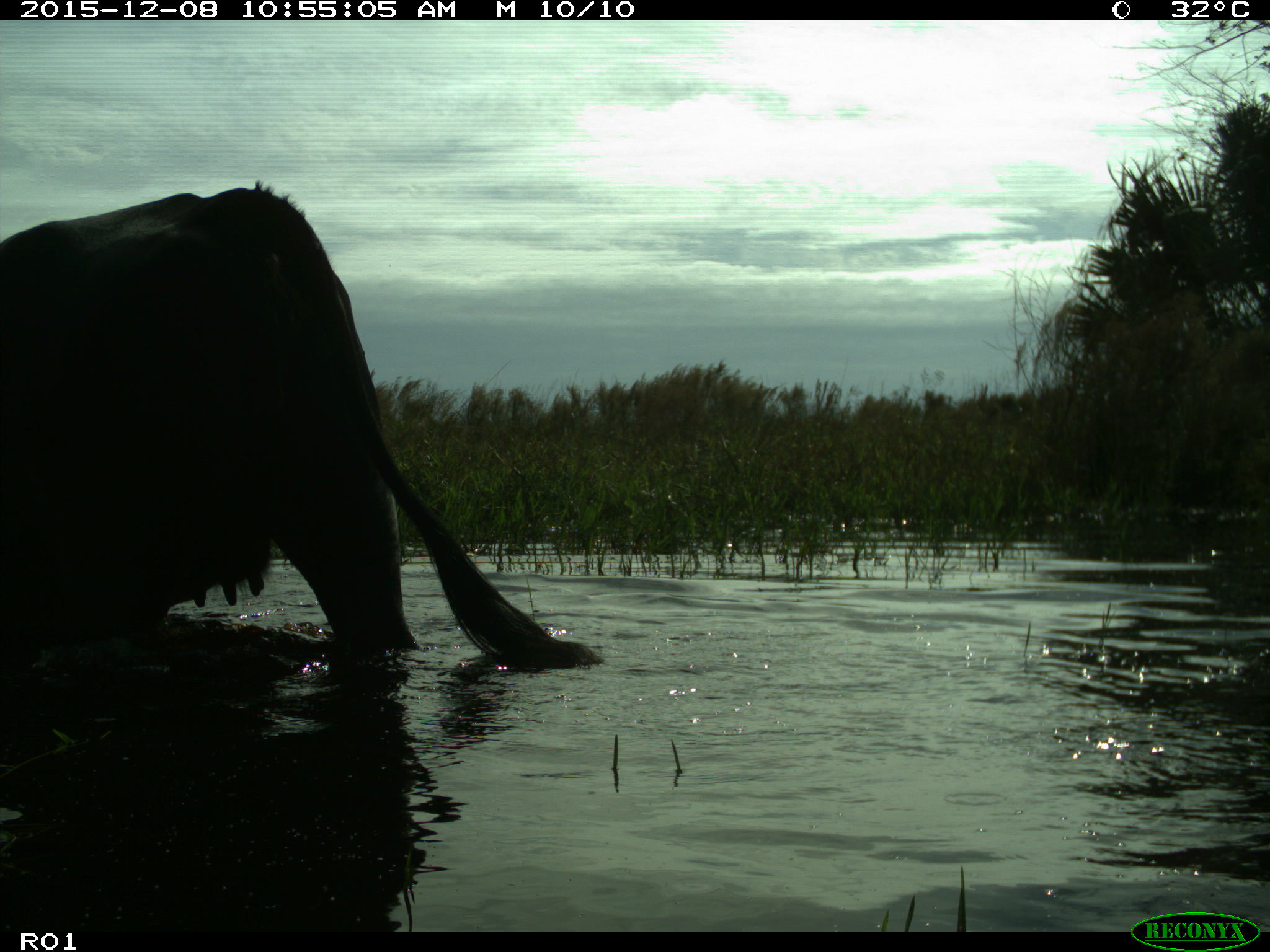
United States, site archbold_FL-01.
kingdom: Animalia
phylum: Chordata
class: Mammalia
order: Artiodactyla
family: Bovidae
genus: Bos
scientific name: Bos taurus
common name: domestic cow